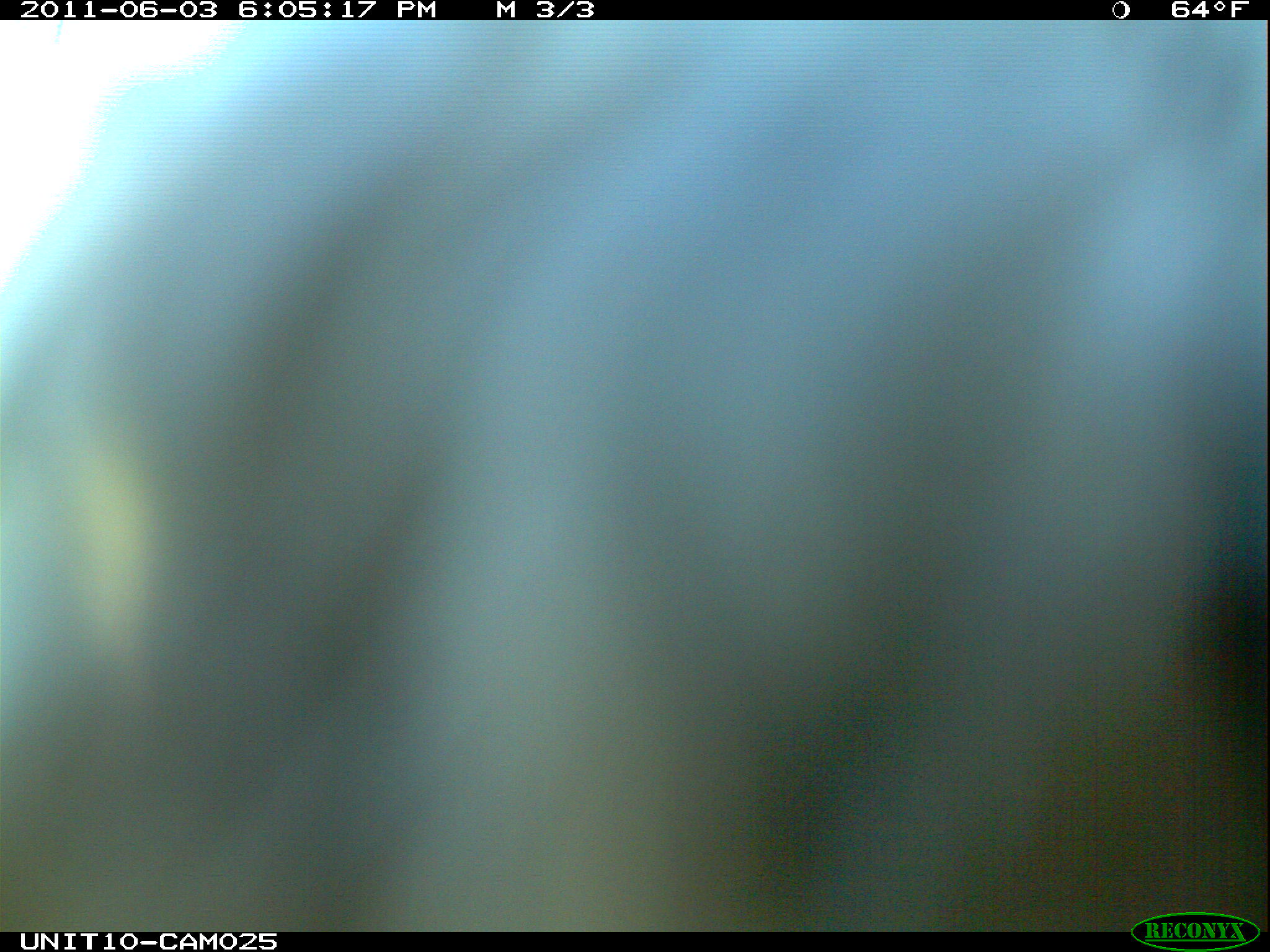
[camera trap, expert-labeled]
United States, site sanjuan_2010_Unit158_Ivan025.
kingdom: Animalia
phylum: Chordata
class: Aves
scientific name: Aves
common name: birds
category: unidentified bird